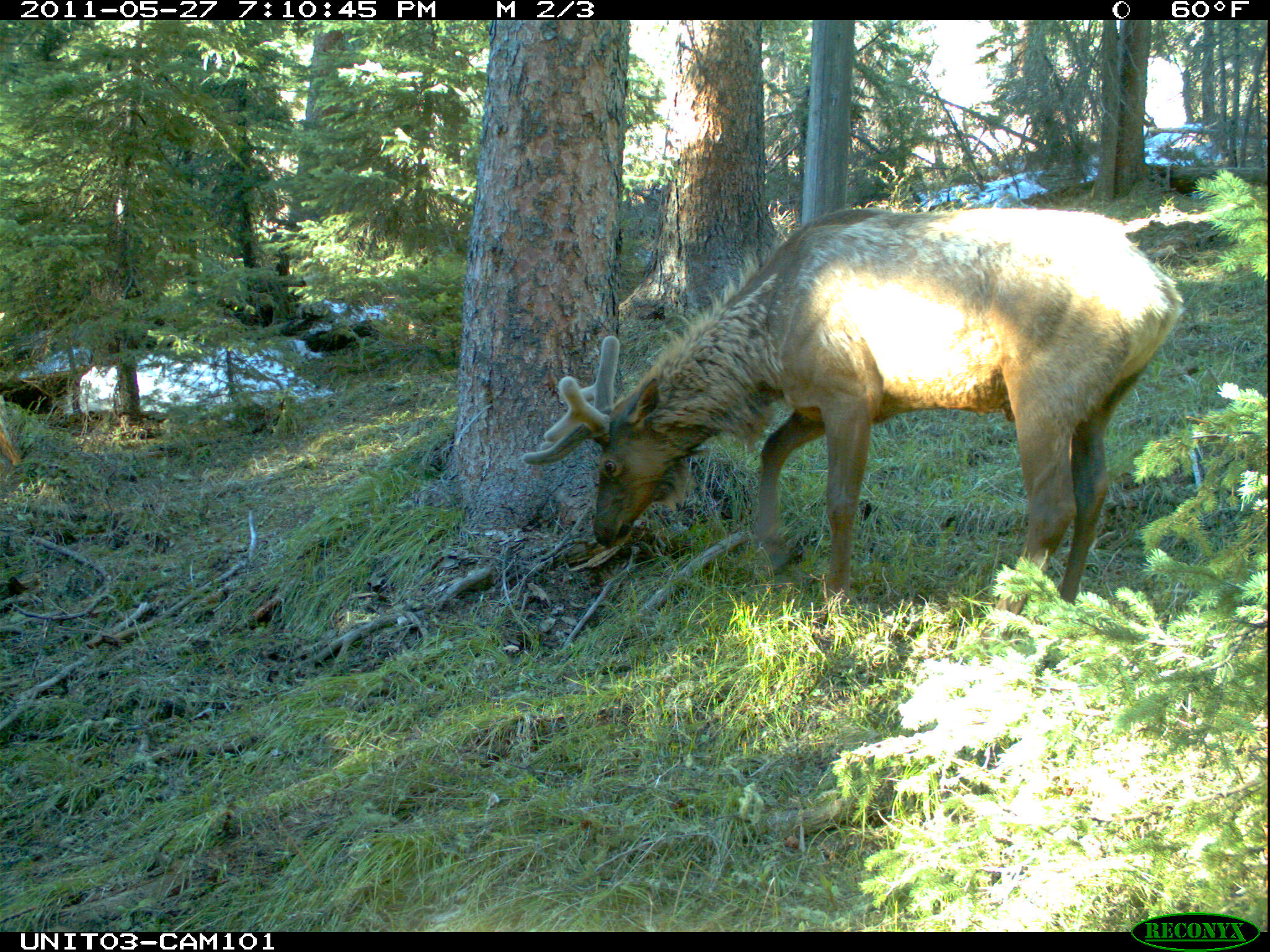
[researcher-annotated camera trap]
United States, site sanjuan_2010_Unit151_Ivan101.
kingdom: Animalia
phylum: Chordata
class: Mammalia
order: Artiodactyla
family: Cervidae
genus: Cervus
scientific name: Cervus elaphus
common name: red deer